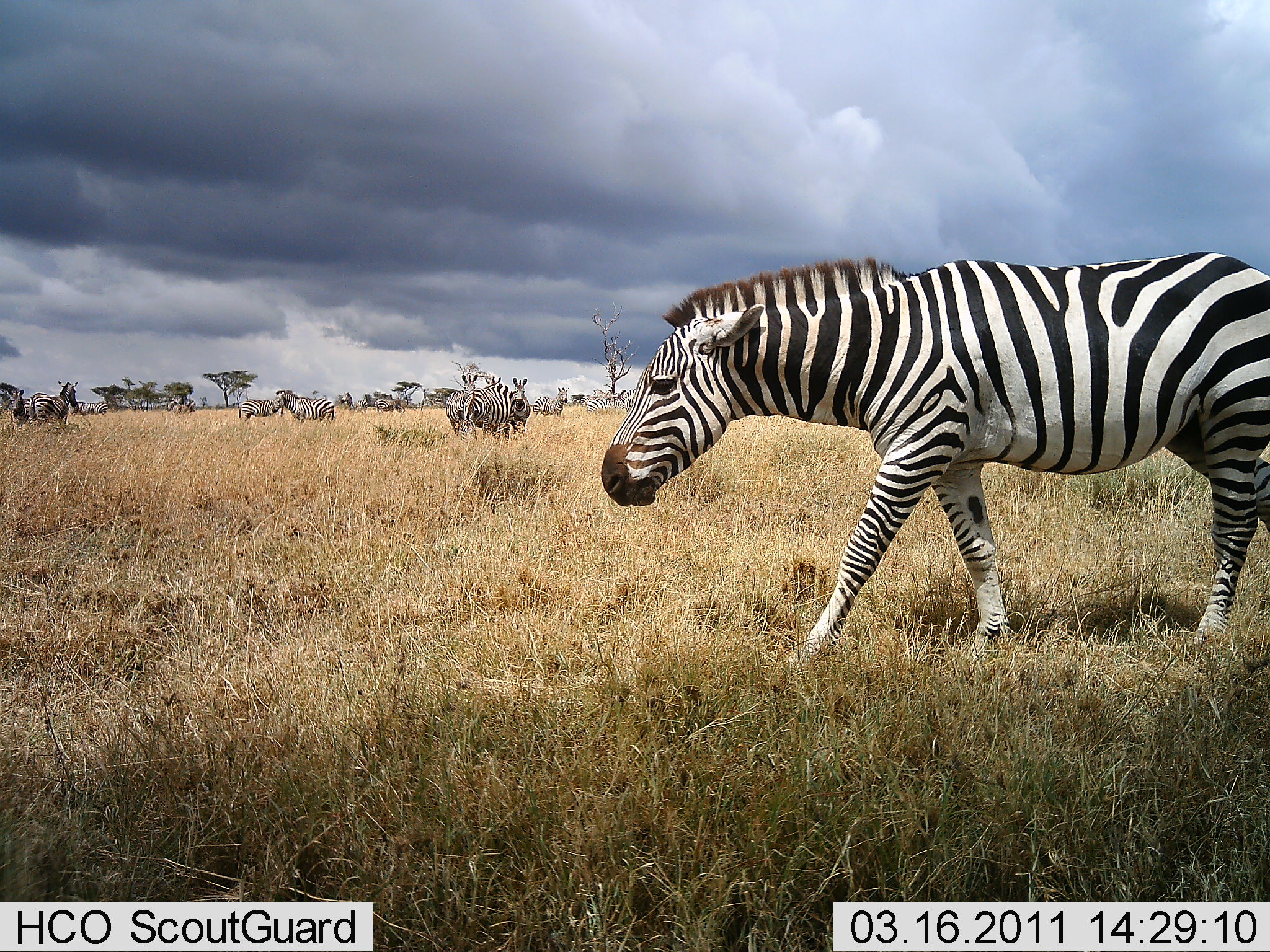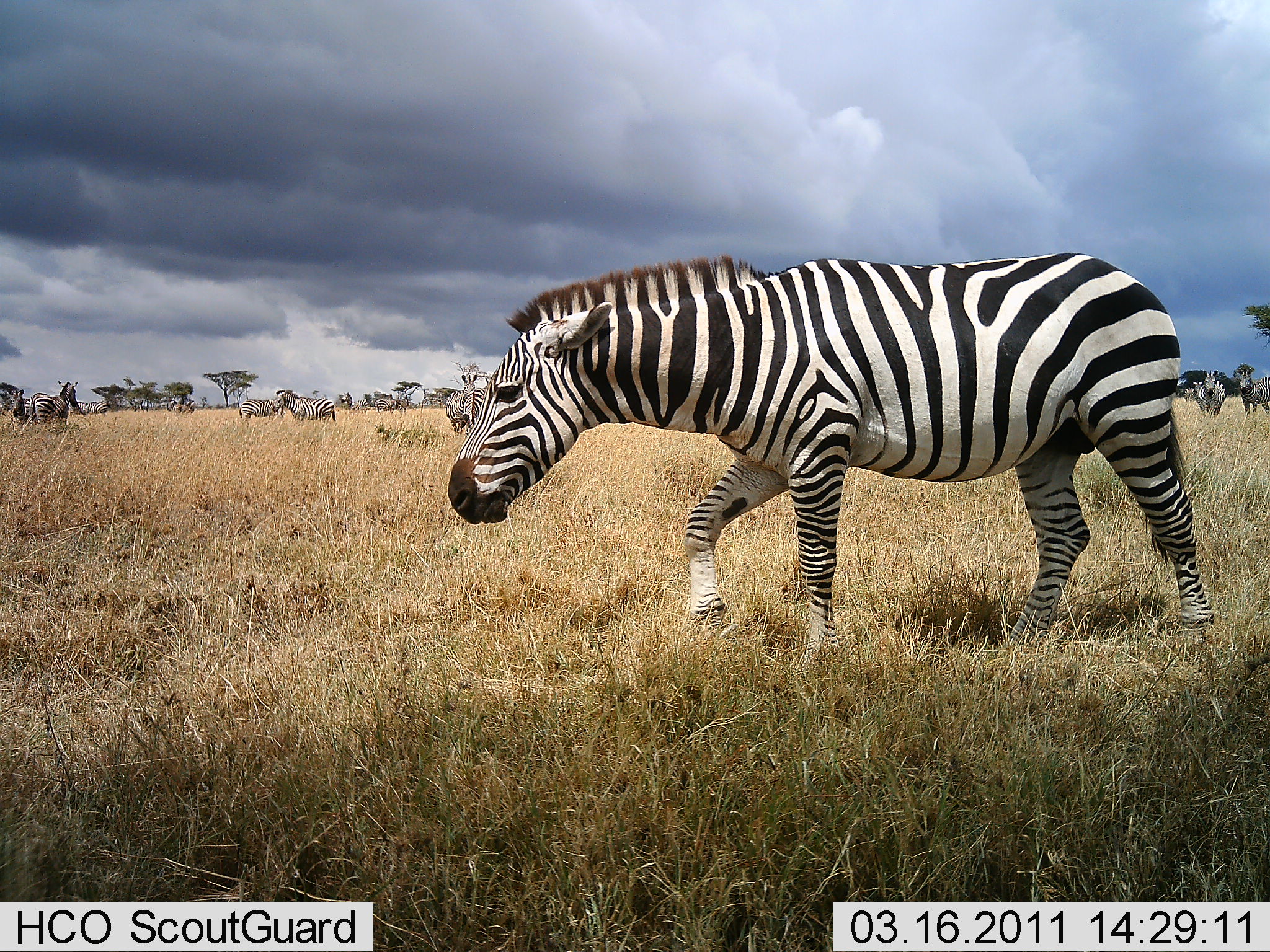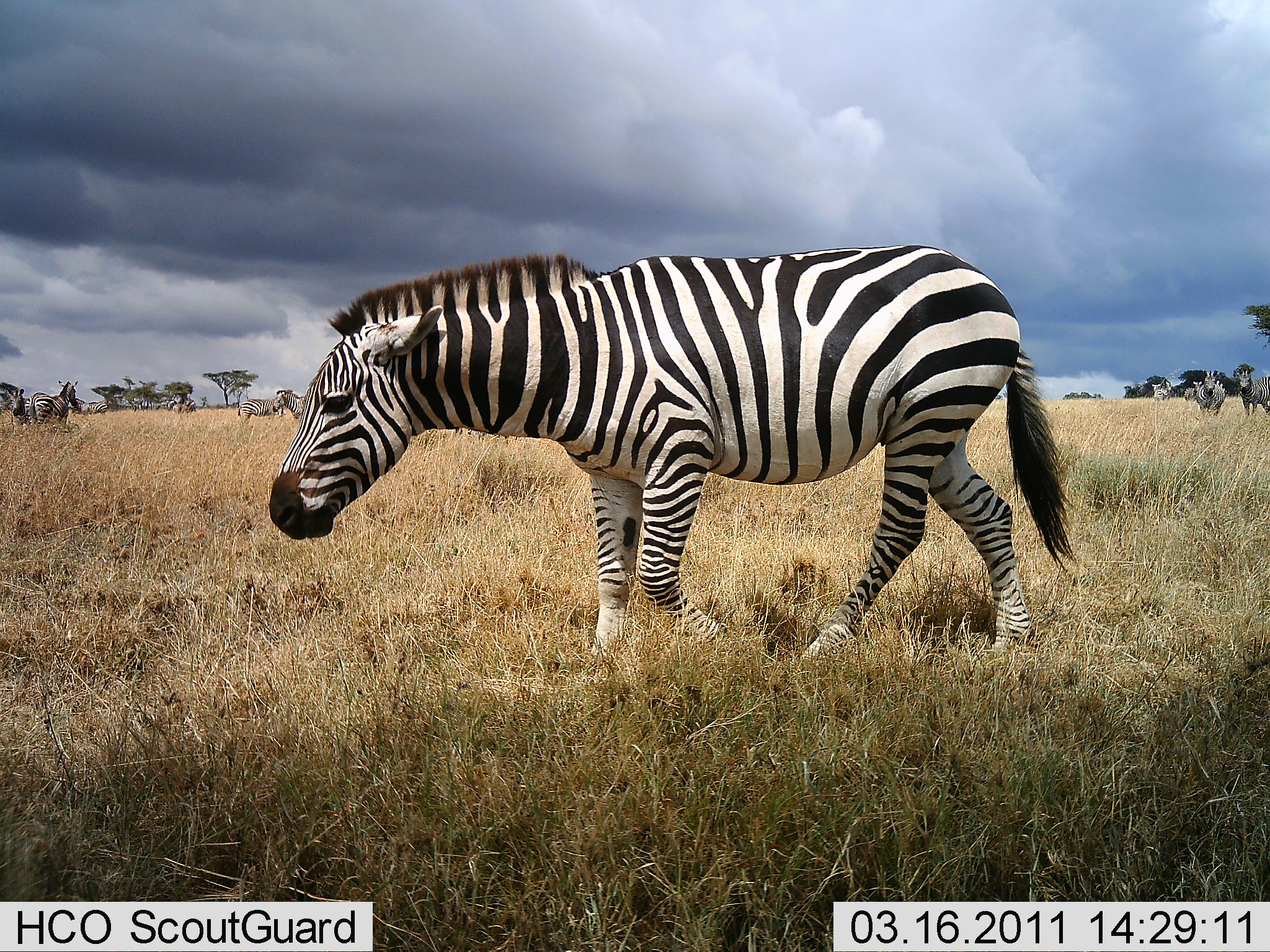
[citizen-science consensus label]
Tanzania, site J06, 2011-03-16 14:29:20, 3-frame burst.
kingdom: Animalia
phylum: Chordata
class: Mammalia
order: Perissodactyla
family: Equidae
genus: Equus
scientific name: Equus quagga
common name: plains zebra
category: zebra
Zebra (plains zebra) (Equus quagga), count 10. Behavior (volunteer vote fractions): standing 92%, resting 0%, moving 77%, interacting 8%. Young present (vote fraction): 0%. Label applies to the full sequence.